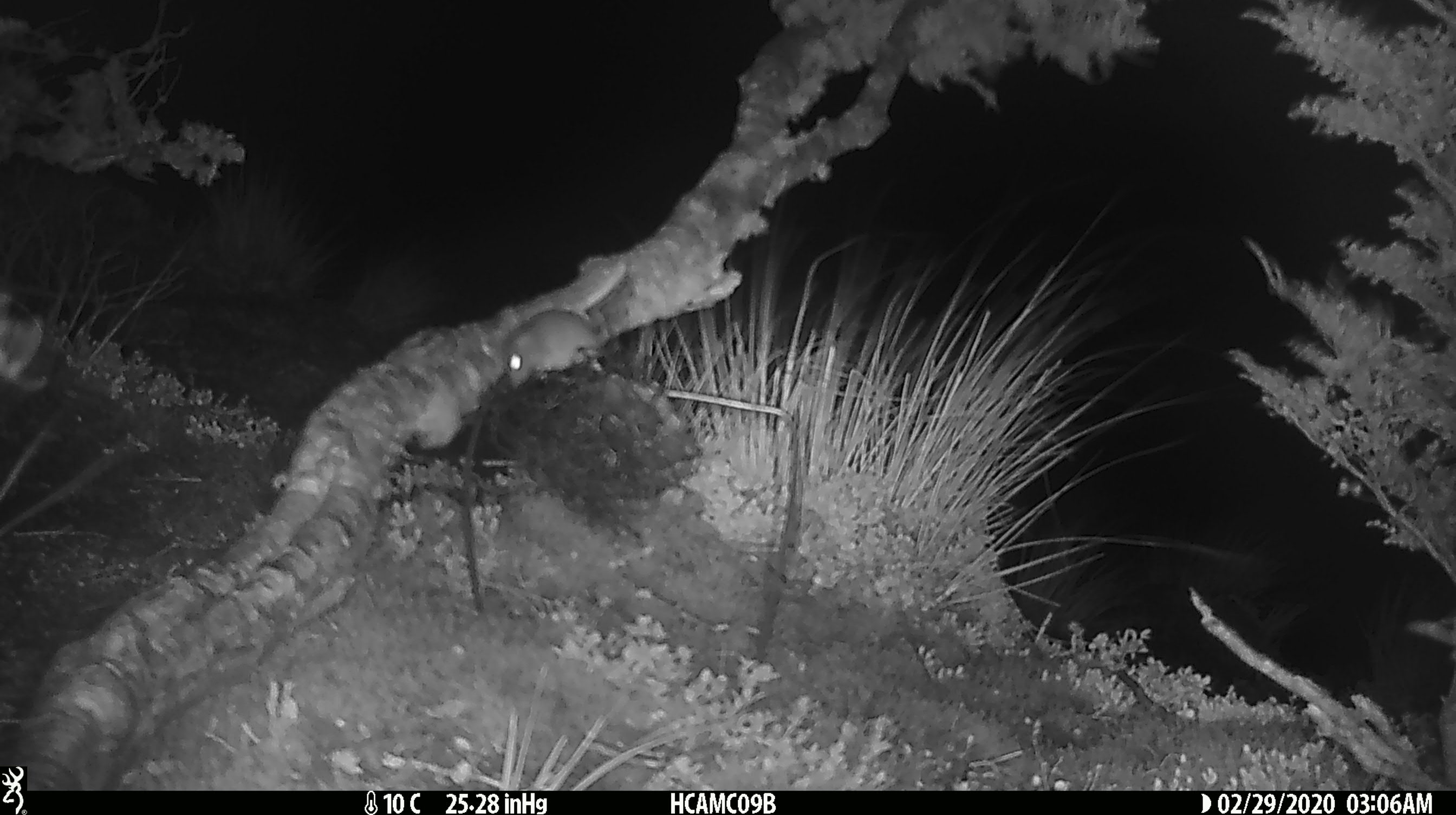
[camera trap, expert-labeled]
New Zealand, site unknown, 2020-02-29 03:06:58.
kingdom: Animalia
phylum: Chordata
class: Mammalia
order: Rodentia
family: Muridae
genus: Mus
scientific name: Mus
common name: mouse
Mouse (Mus).